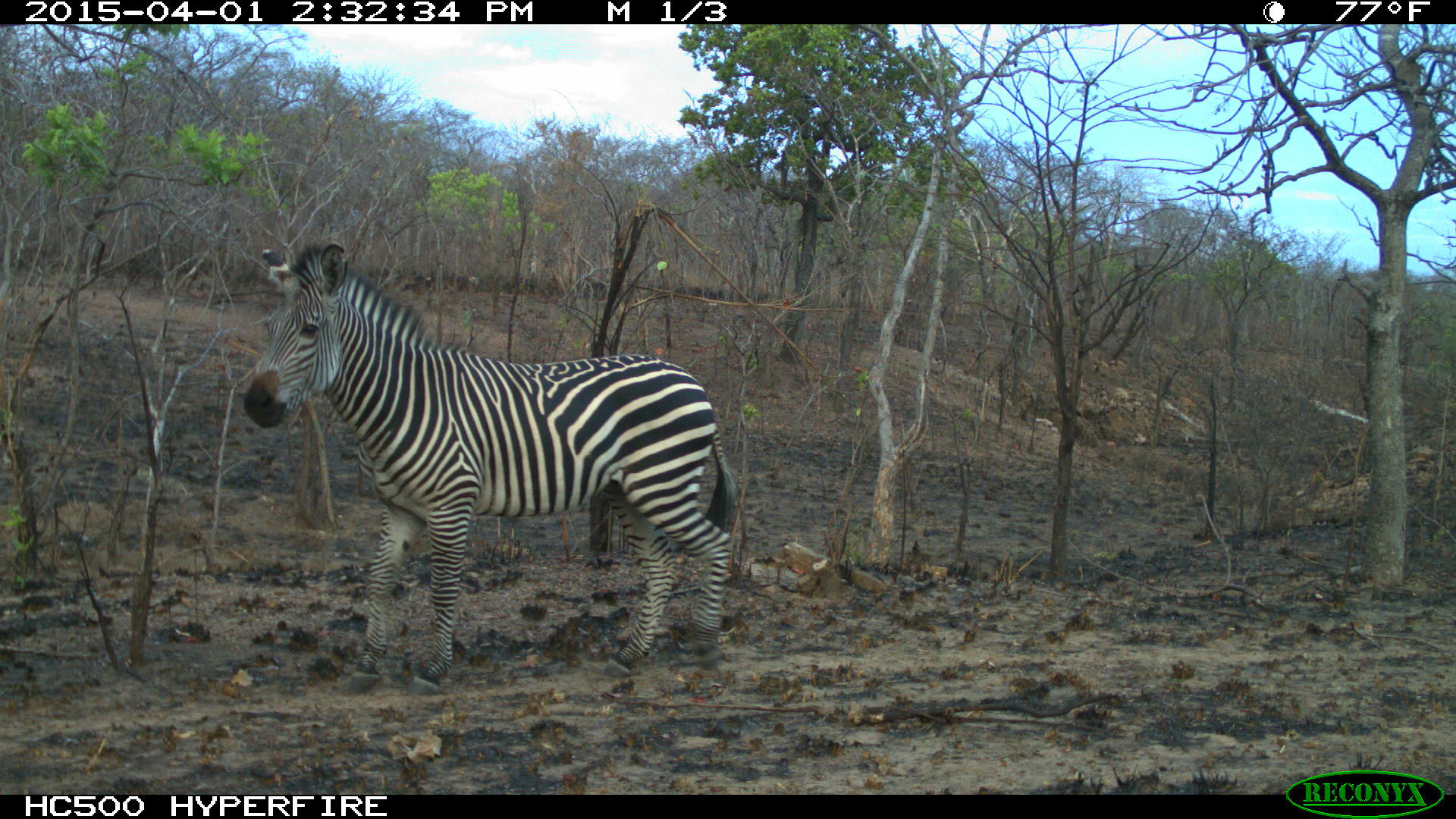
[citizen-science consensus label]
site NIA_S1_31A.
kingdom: Animalia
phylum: Chordata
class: Mammalia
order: Perissodactyla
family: Equidae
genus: Equus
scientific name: Equus quagga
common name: plains zebra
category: zebraplains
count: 1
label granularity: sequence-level